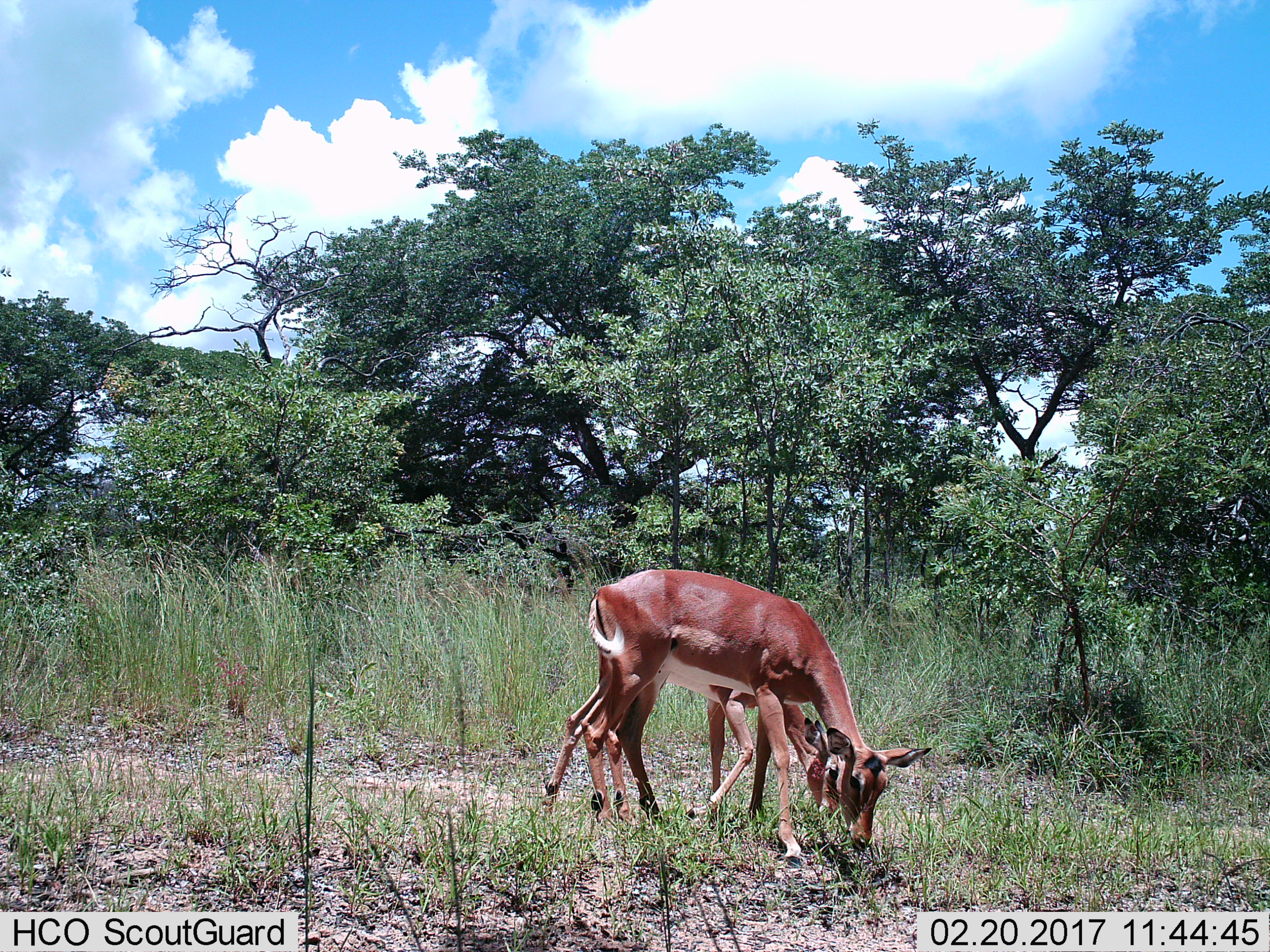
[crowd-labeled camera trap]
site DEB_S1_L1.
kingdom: Animalia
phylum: Chordata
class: Mammalia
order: Artiodactyla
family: Bovidae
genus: Aepyceros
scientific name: Aepyceros melampus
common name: impala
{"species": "impala (Aepyceros melampus)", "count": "2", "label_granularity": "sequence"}